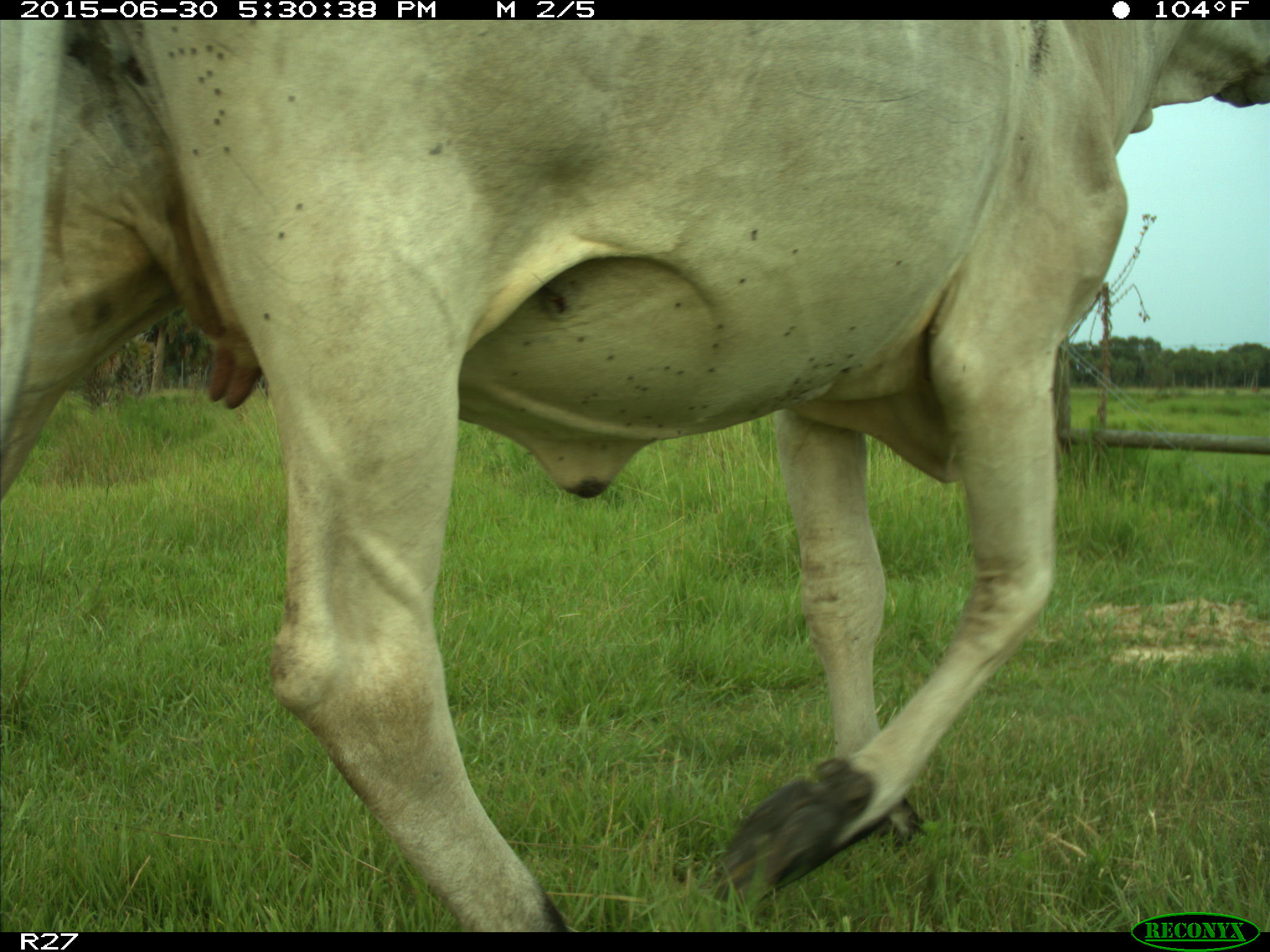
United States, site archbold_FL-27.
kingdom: Animalia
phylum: Chordata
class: Mammalia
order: Artiodactyla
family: Bovidae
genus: Bos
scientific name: Bos taurus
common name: domestic cow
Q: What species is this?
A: Bos taurus (domestic cow).